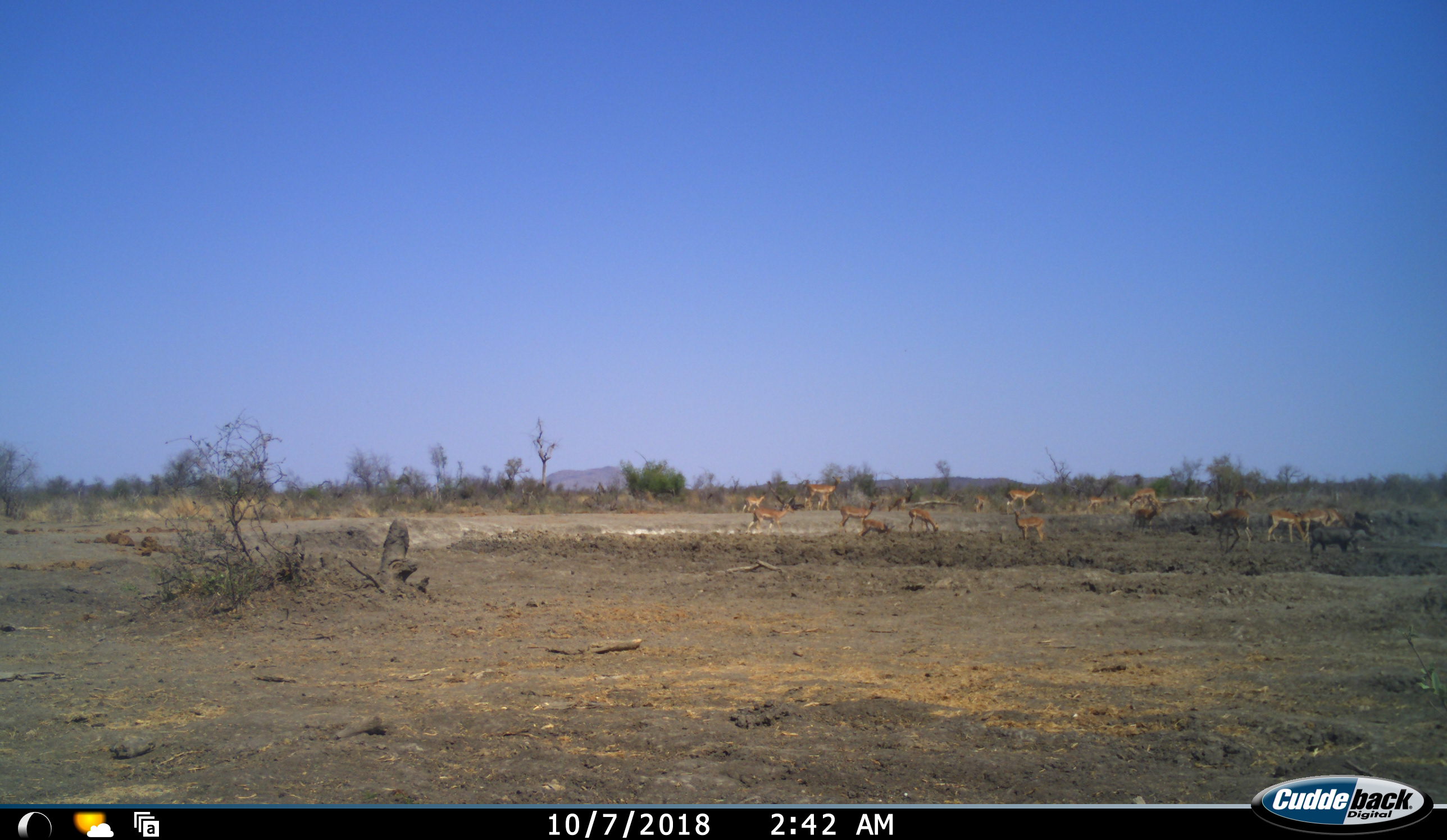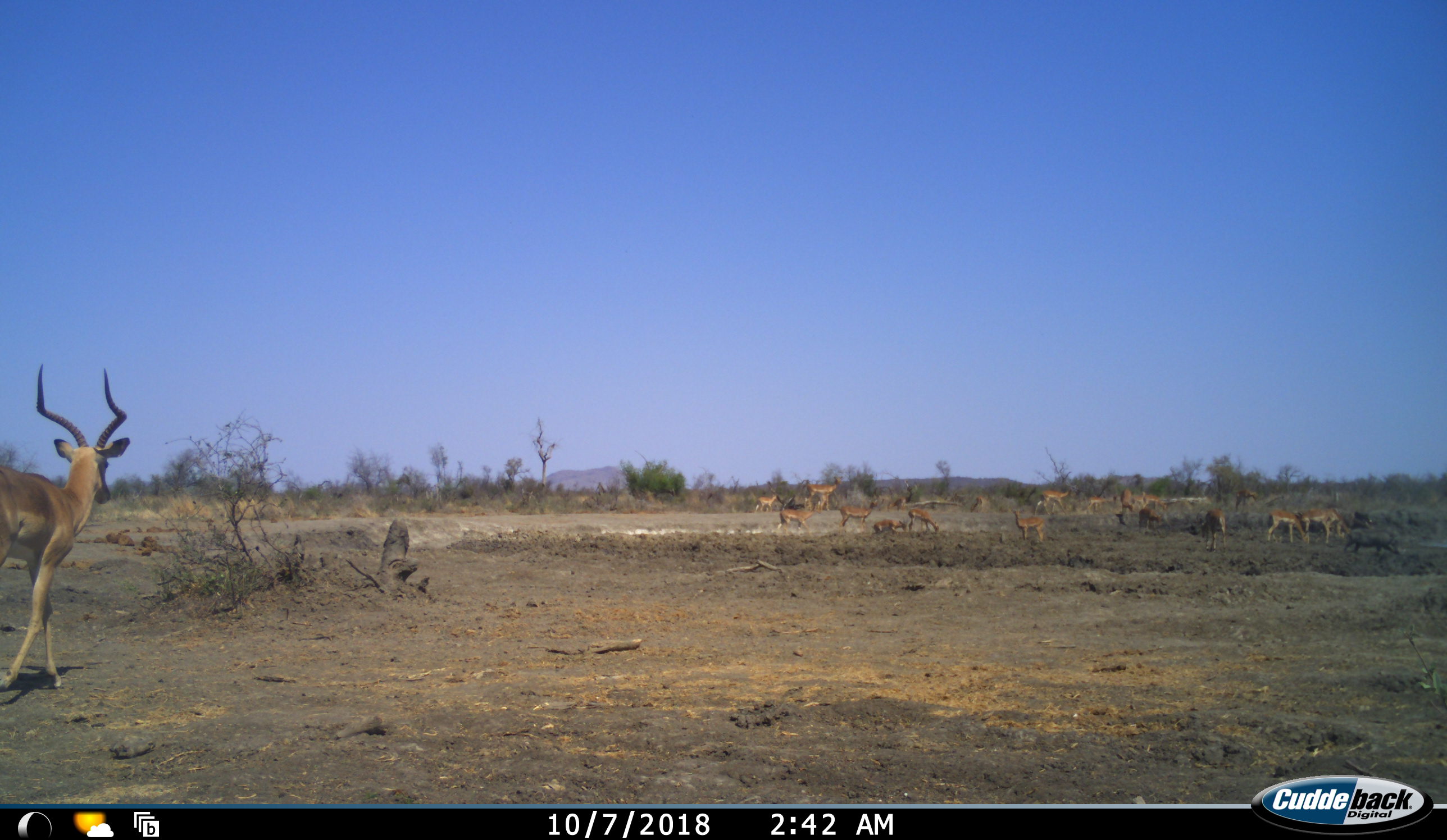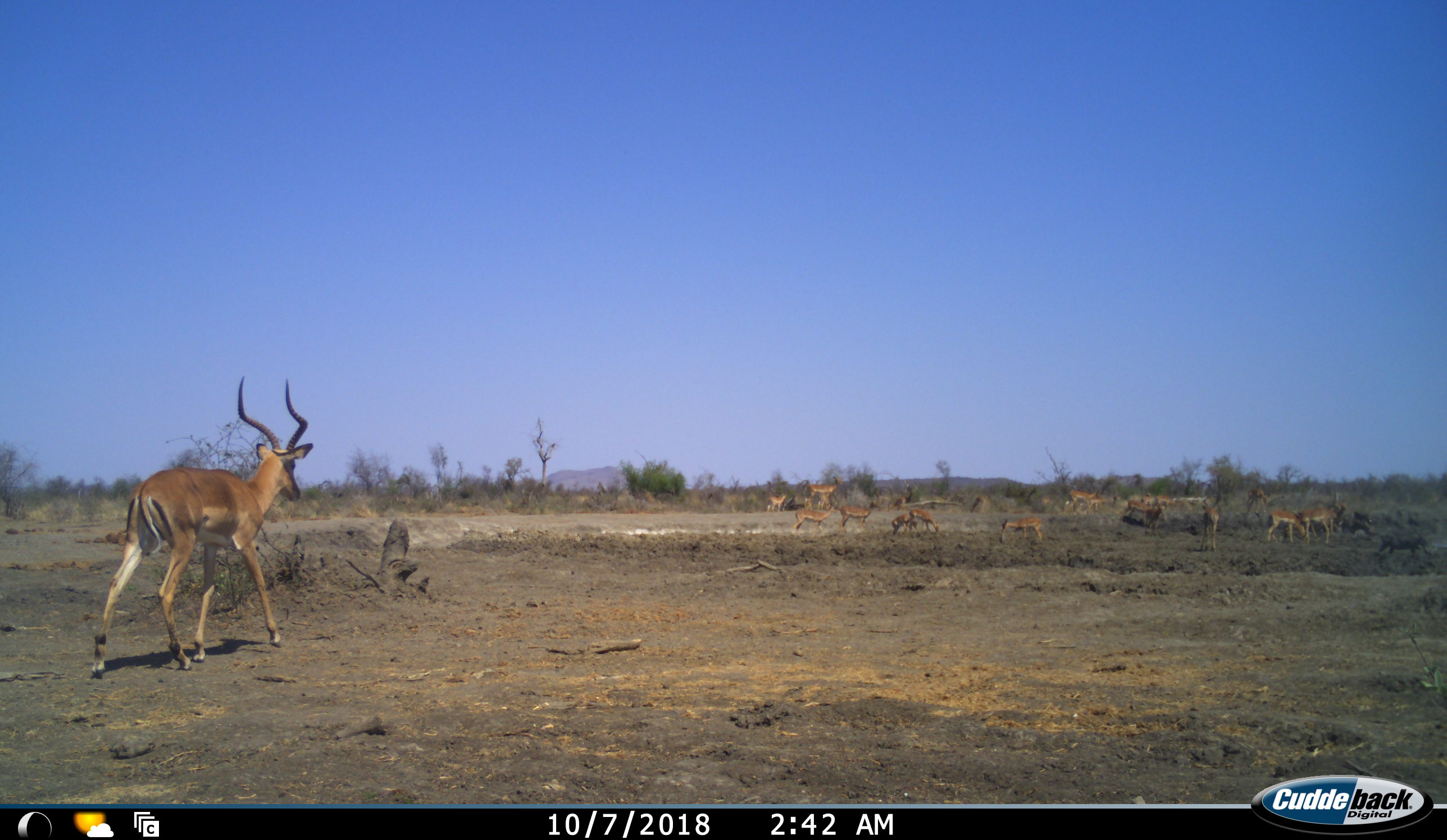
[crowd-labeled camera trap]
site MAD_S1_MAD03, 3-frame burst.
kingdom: Animalia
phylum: Chordata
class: Mammalia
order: Artiodactyla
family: Bovidae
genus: Aepyceros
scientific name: Aepyceros melampus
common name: impala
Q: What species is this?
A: Impala (Aepyceros melampus).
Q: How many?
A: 11-50.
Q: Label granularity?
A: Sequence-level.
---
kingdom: Animalia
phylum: Chordata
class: Mammalia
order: Artiodactyla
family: Suidae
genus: Phacochoerus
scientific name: Phacochoerus africanus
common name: warthog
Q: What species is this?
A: Warthog (Phacochoerus africanus).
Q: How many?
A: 2.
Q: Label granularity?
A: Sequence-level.